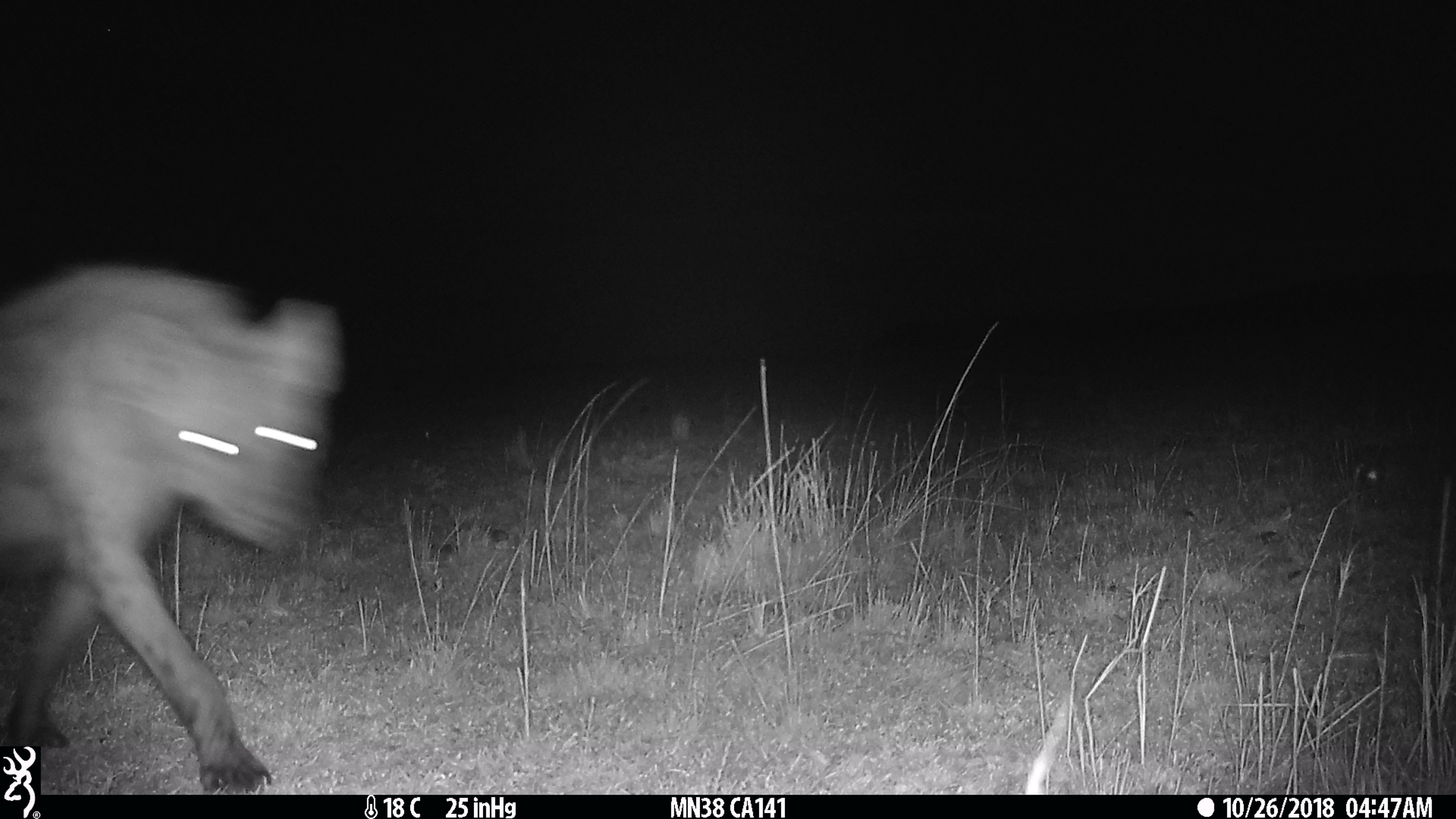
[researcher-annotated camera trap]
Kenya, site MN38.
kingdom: Animalia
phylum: Chordata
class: Mammalia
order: Carnivora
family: Hyaenidae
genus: Crocuta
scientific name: Crocuta crocuta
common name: spotted hyena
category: hyena spotted